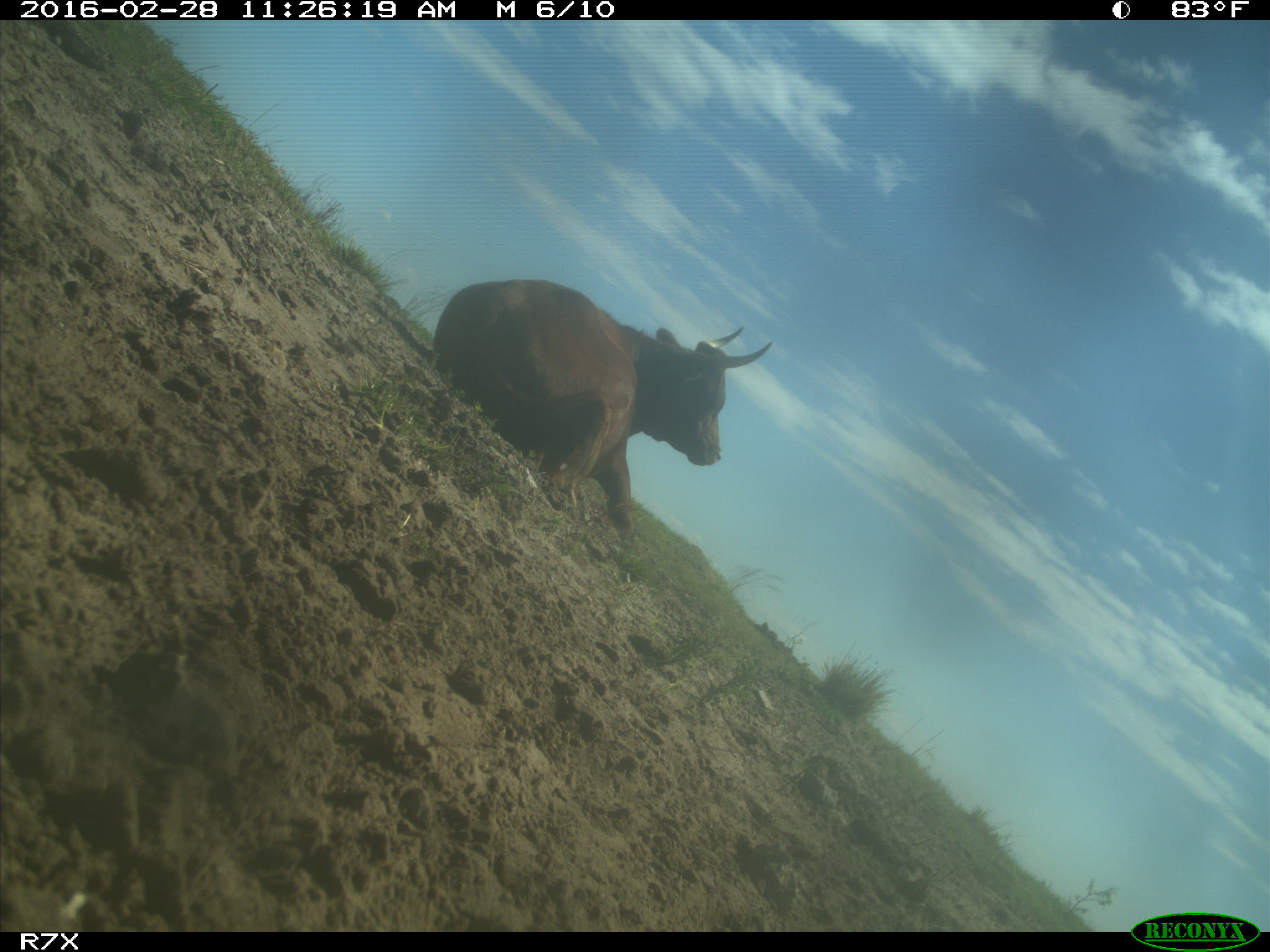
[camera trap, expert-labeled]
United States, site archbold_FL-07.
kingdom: Animalia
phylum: Chordata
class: Mammalia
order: Artiodactyla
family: Bovidae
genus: Bos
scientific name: Bos taurus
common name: domestic cow